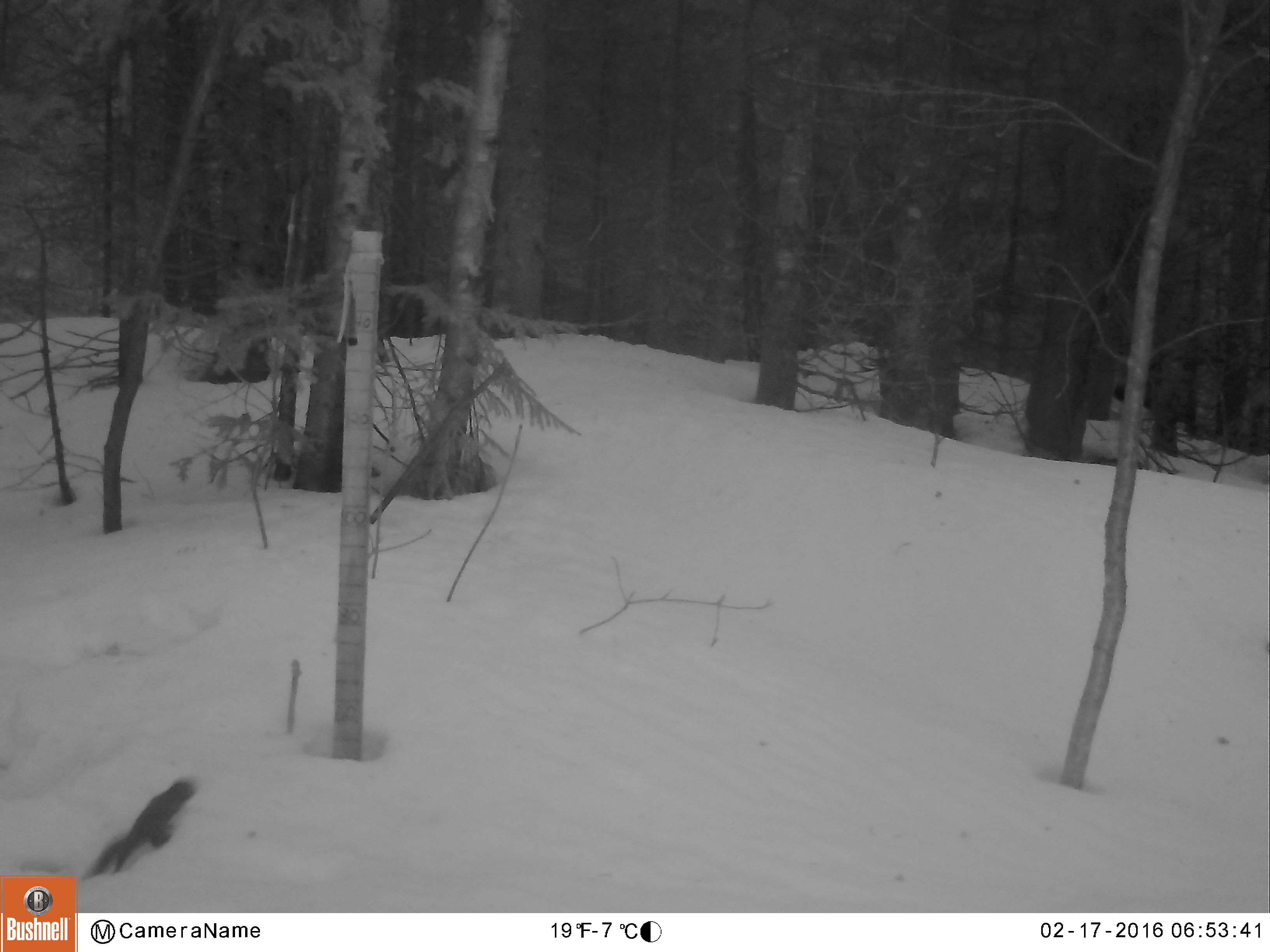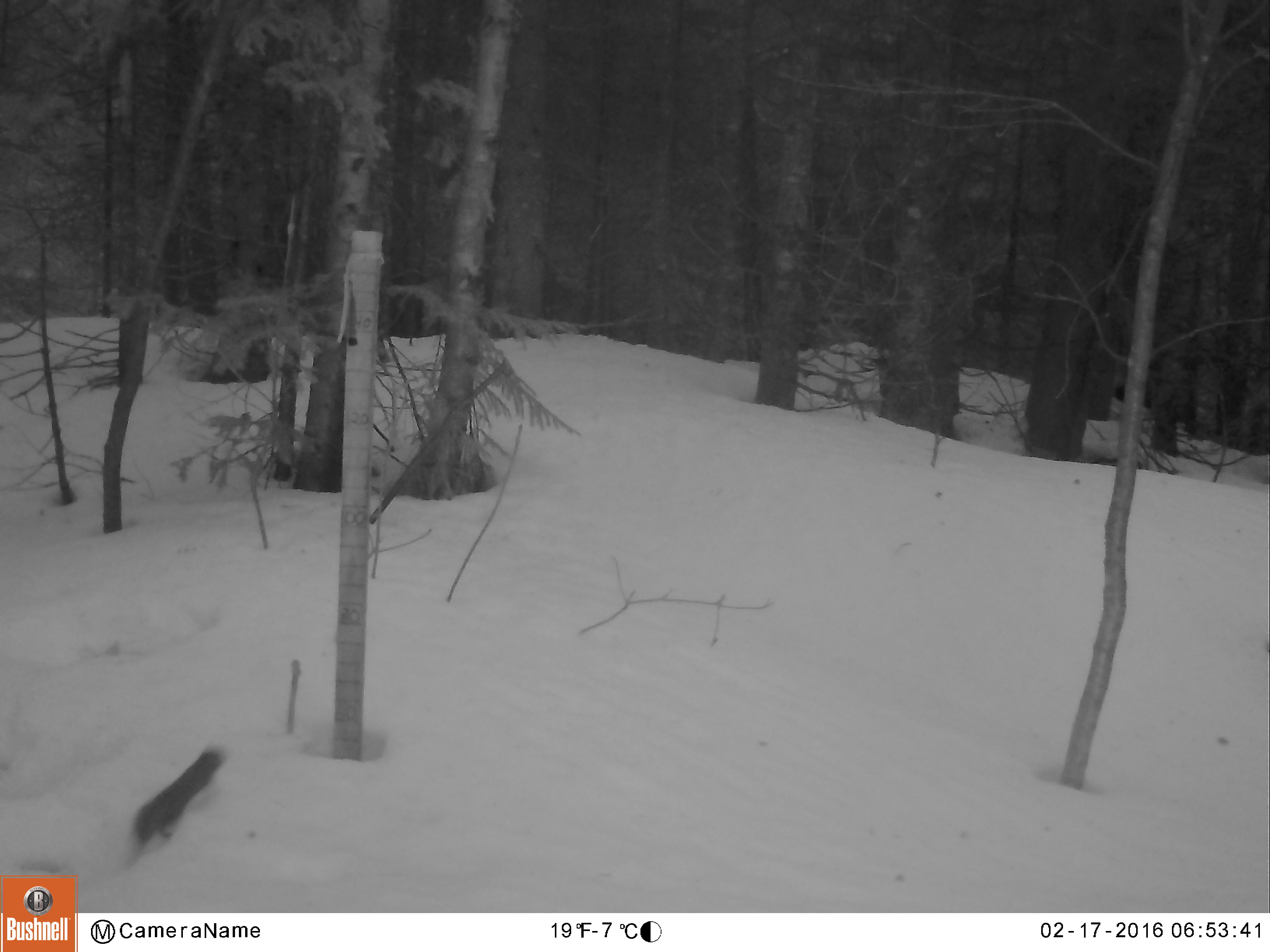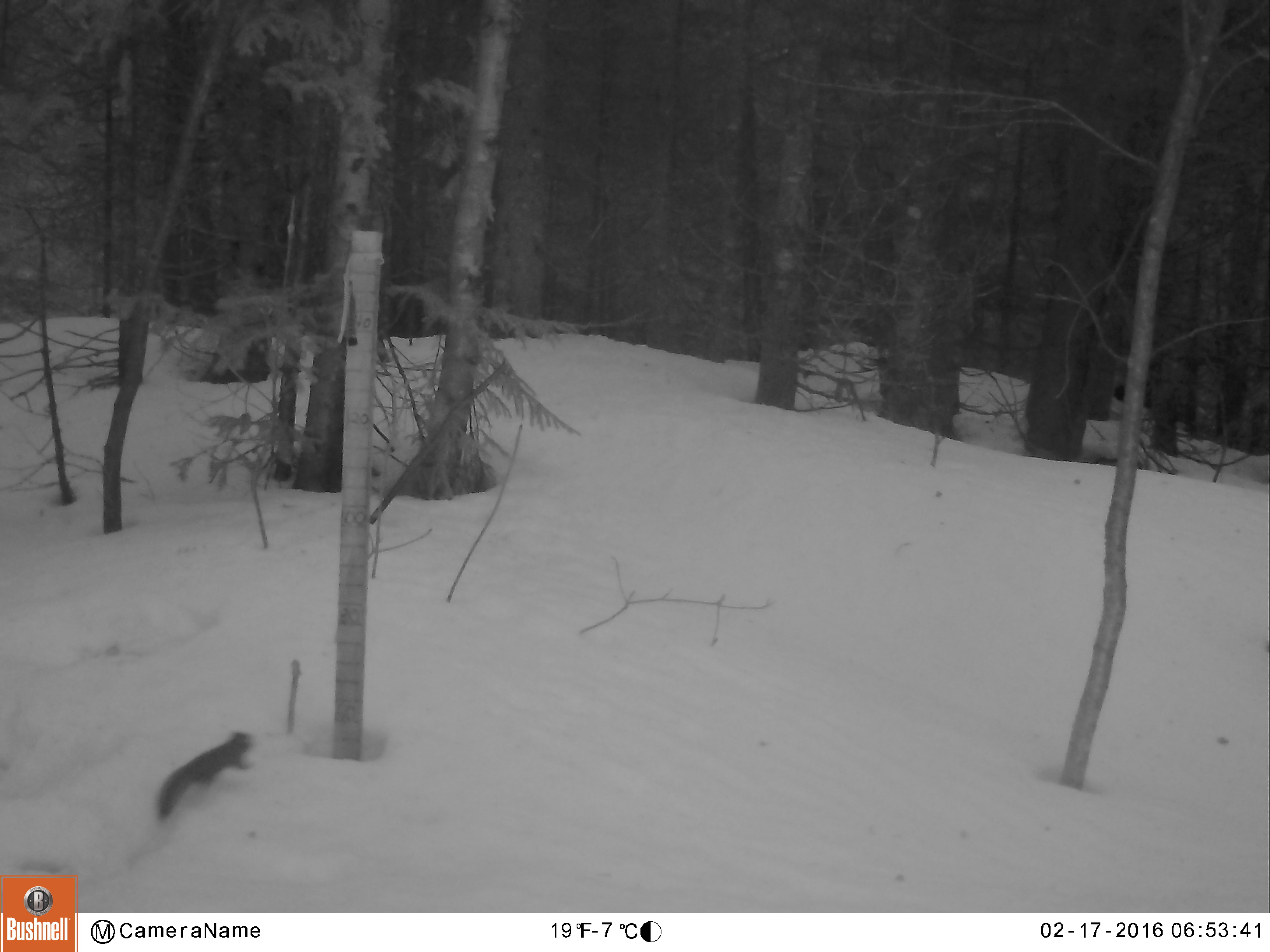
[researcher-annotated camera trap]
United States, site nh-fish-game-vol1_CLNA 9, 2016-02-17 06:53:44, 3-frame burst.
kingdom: Animalia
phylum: Chordata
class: Mammalia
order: Rodentia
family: Sciuridae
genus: Tamiasciurus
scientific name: Tamiasciurus hudsonicus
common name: red squirrel